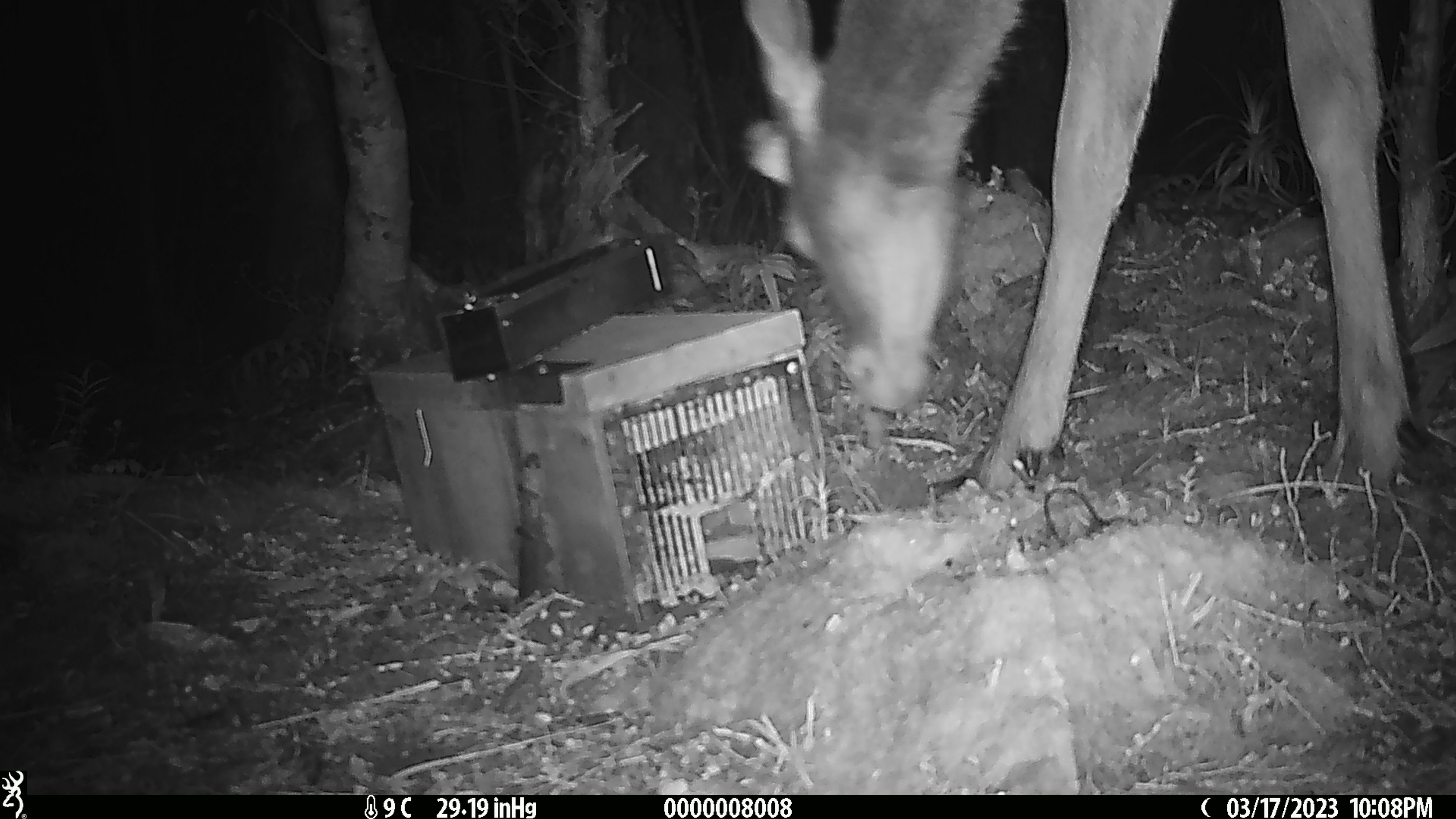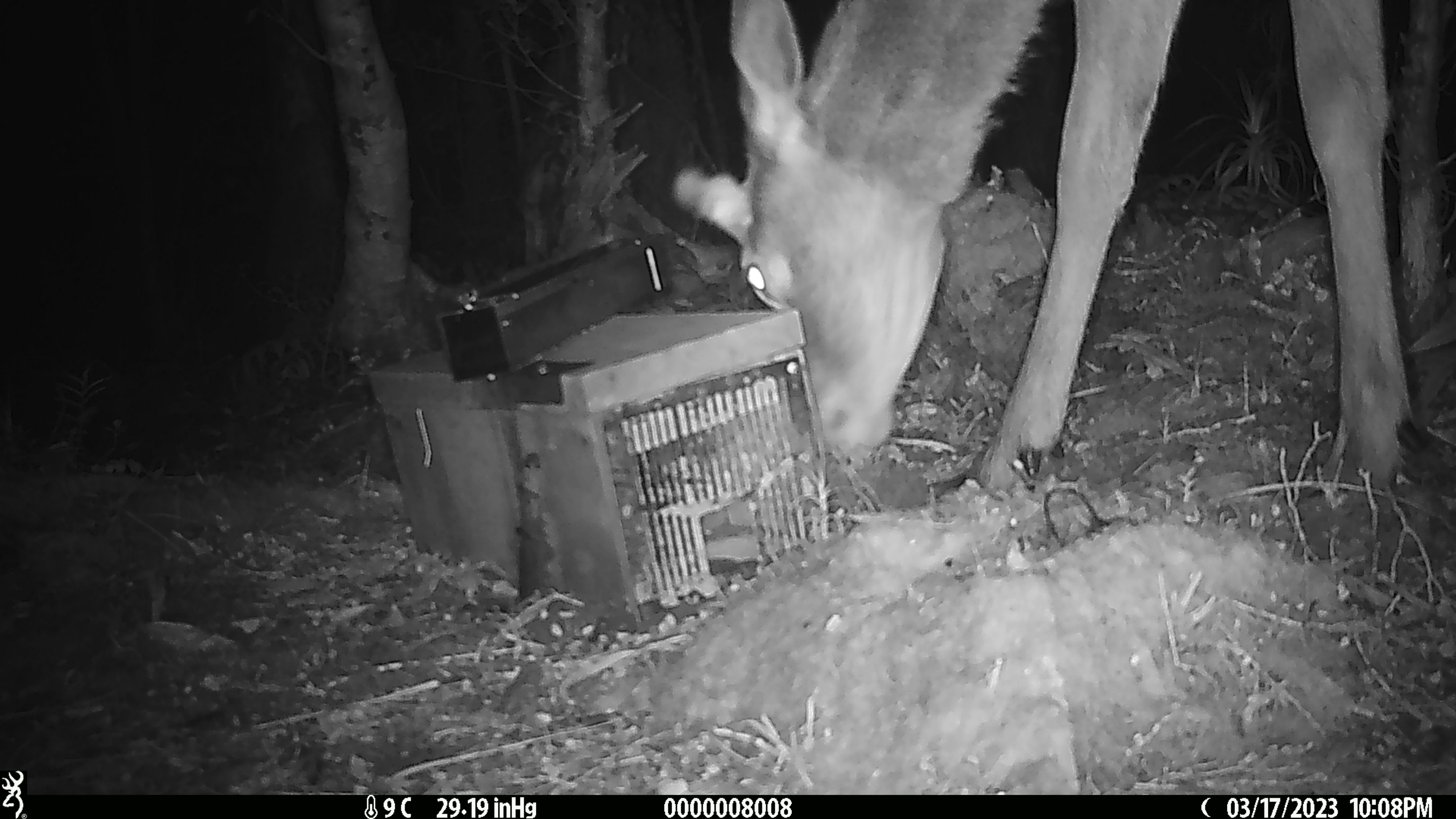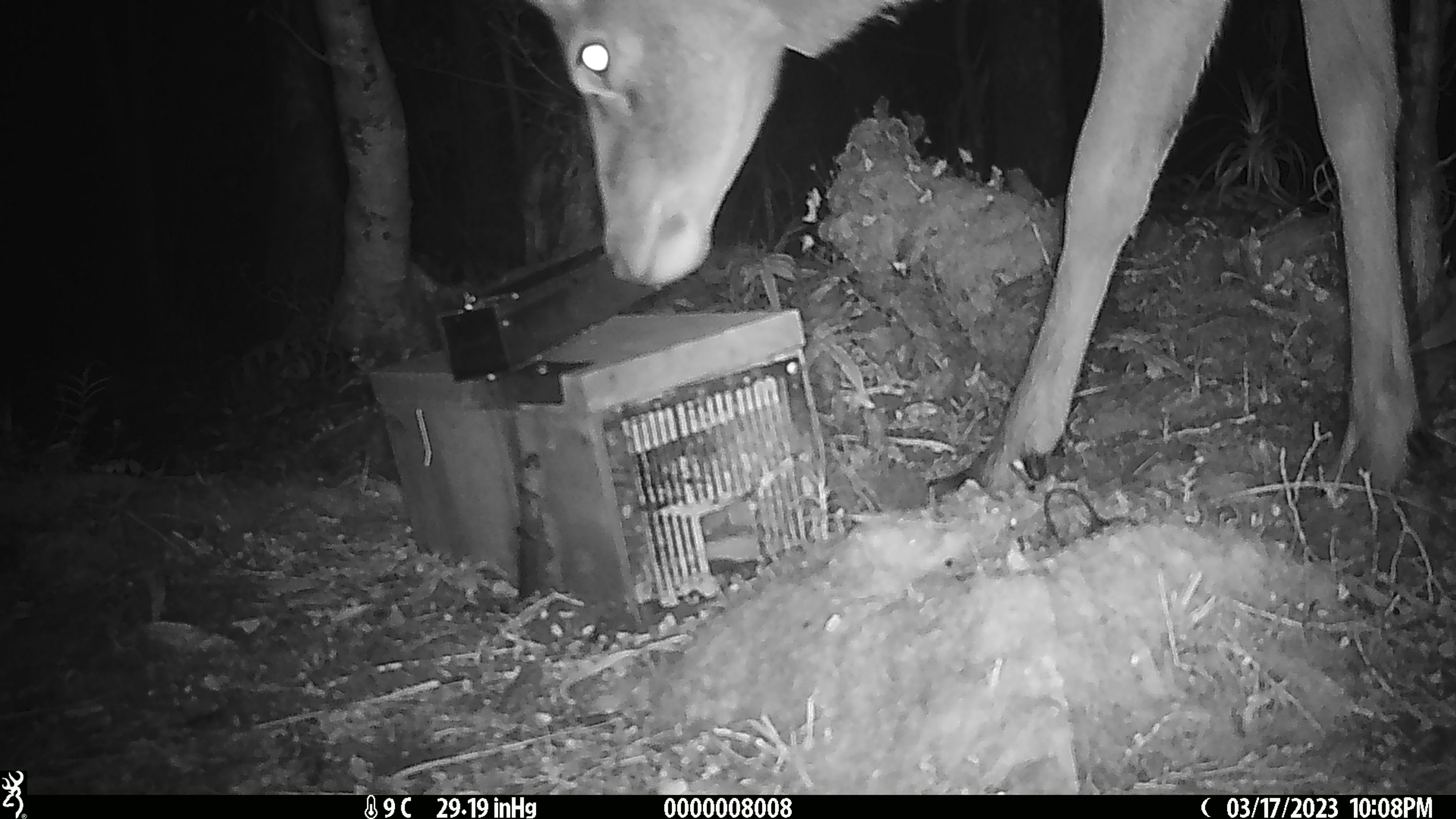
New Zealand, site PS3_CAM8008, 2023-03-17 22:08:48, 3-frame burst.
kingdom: Animalia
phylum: Chordata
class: Mammalia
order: Artiodactyla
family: Cervidae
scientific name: Cervidae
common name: deer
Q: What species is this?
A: Deer (Cervidae).